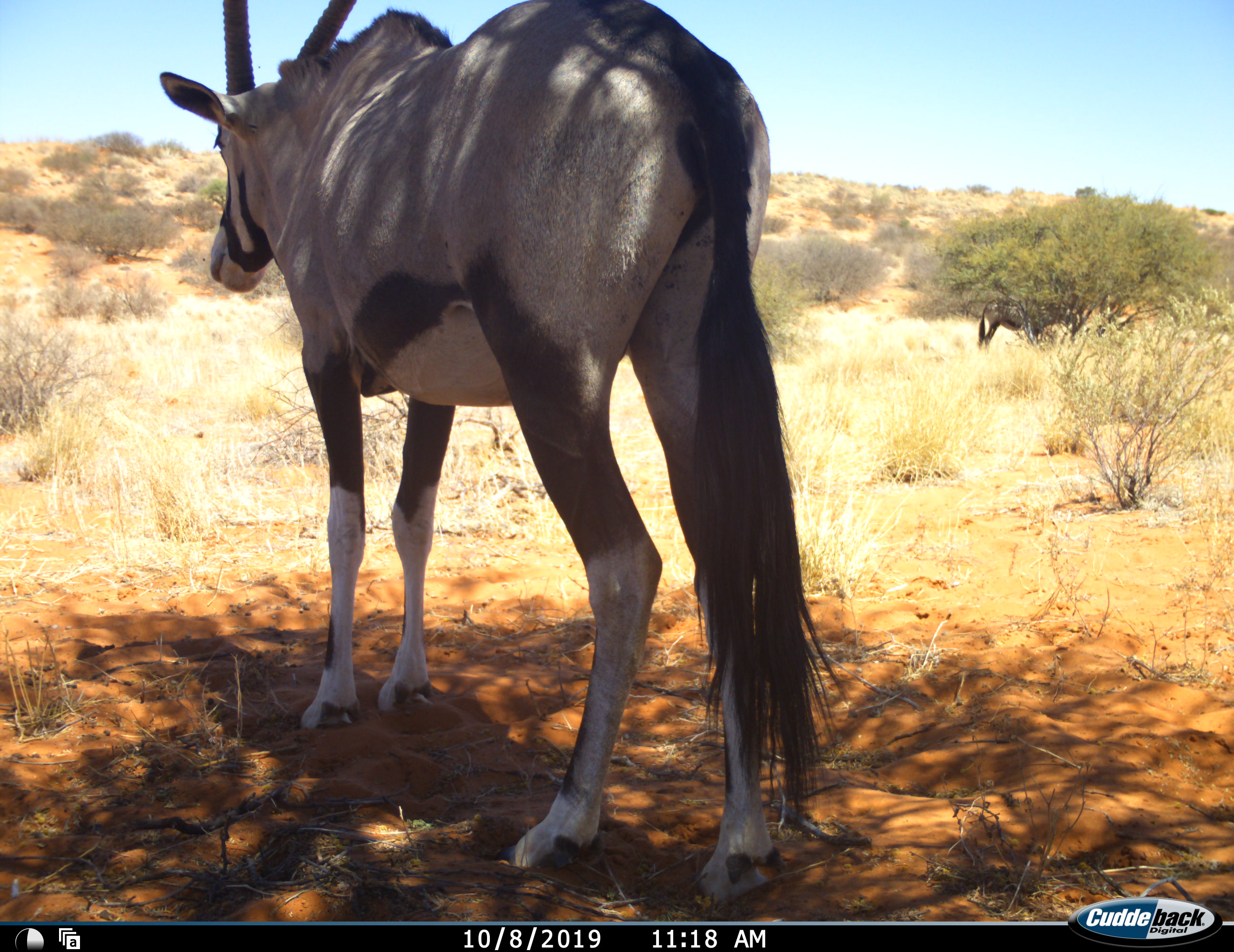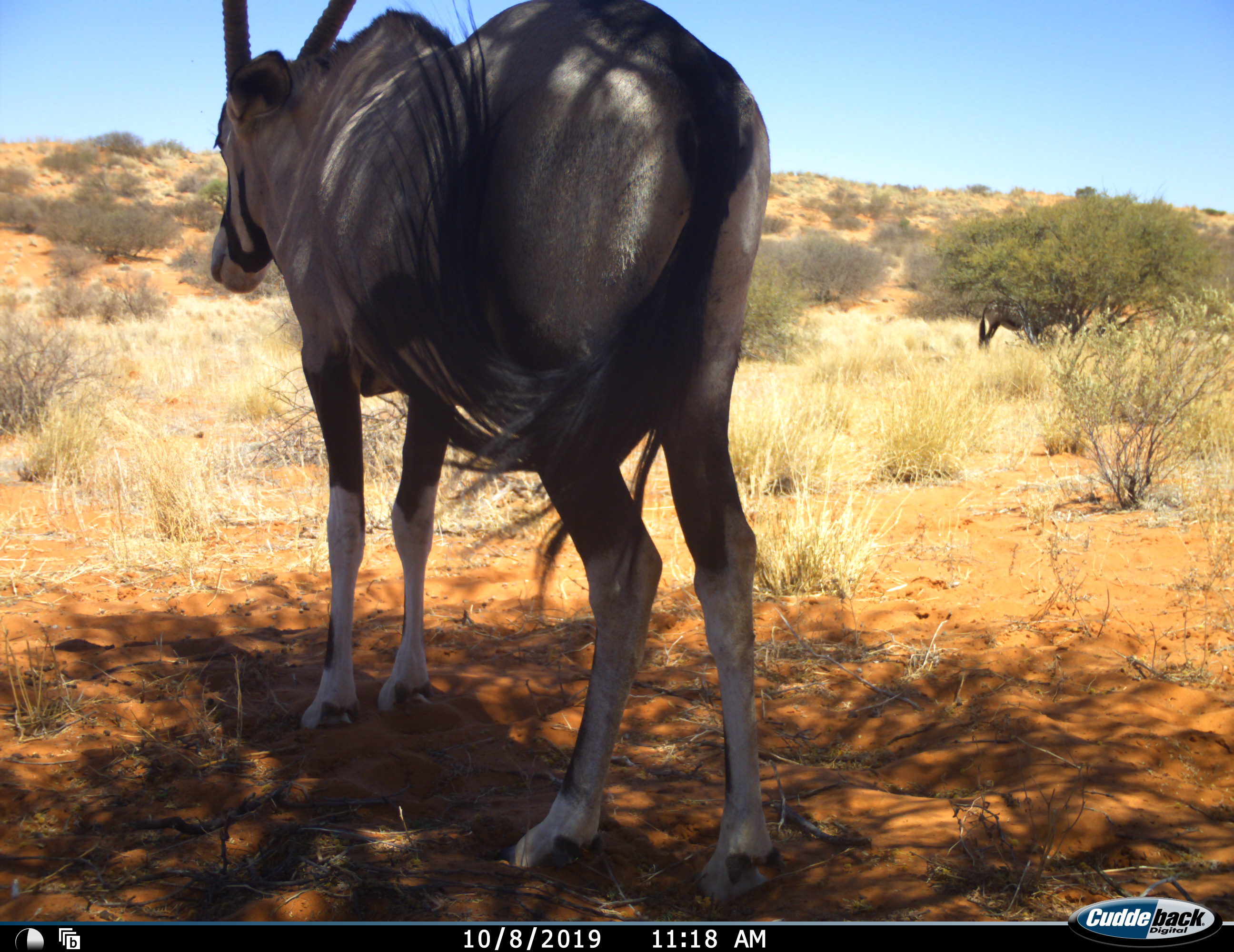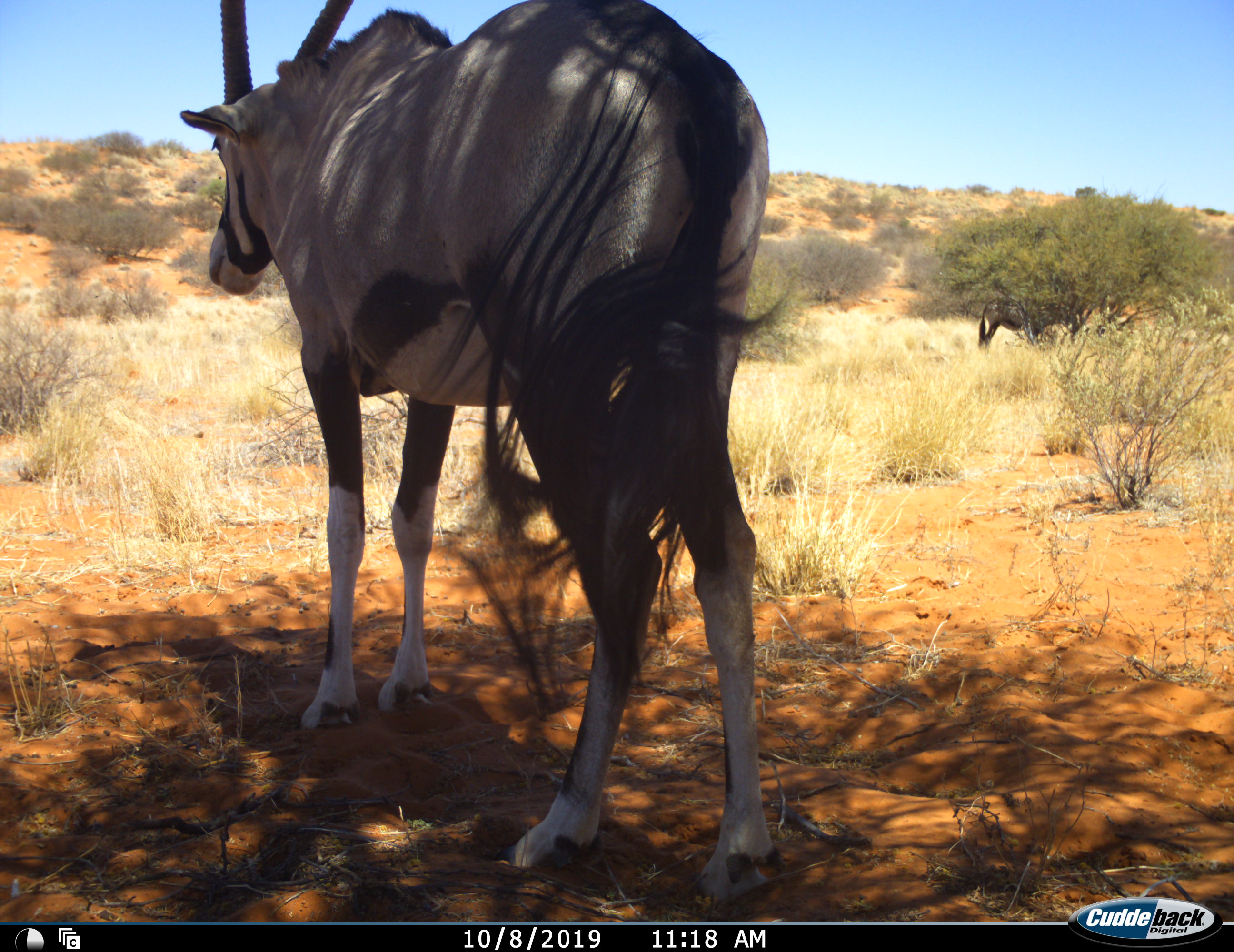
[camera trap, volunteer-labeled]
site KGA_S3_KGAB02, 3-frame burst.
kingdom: Animalia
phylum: Chordata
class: Mammalia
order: Artiodactyla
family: Bovidae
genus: Oryx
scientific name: Oryx gazella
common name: gemsbok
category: oryx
Oryx (gemsbok) (Oryx gazella), count 1. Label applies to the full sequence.